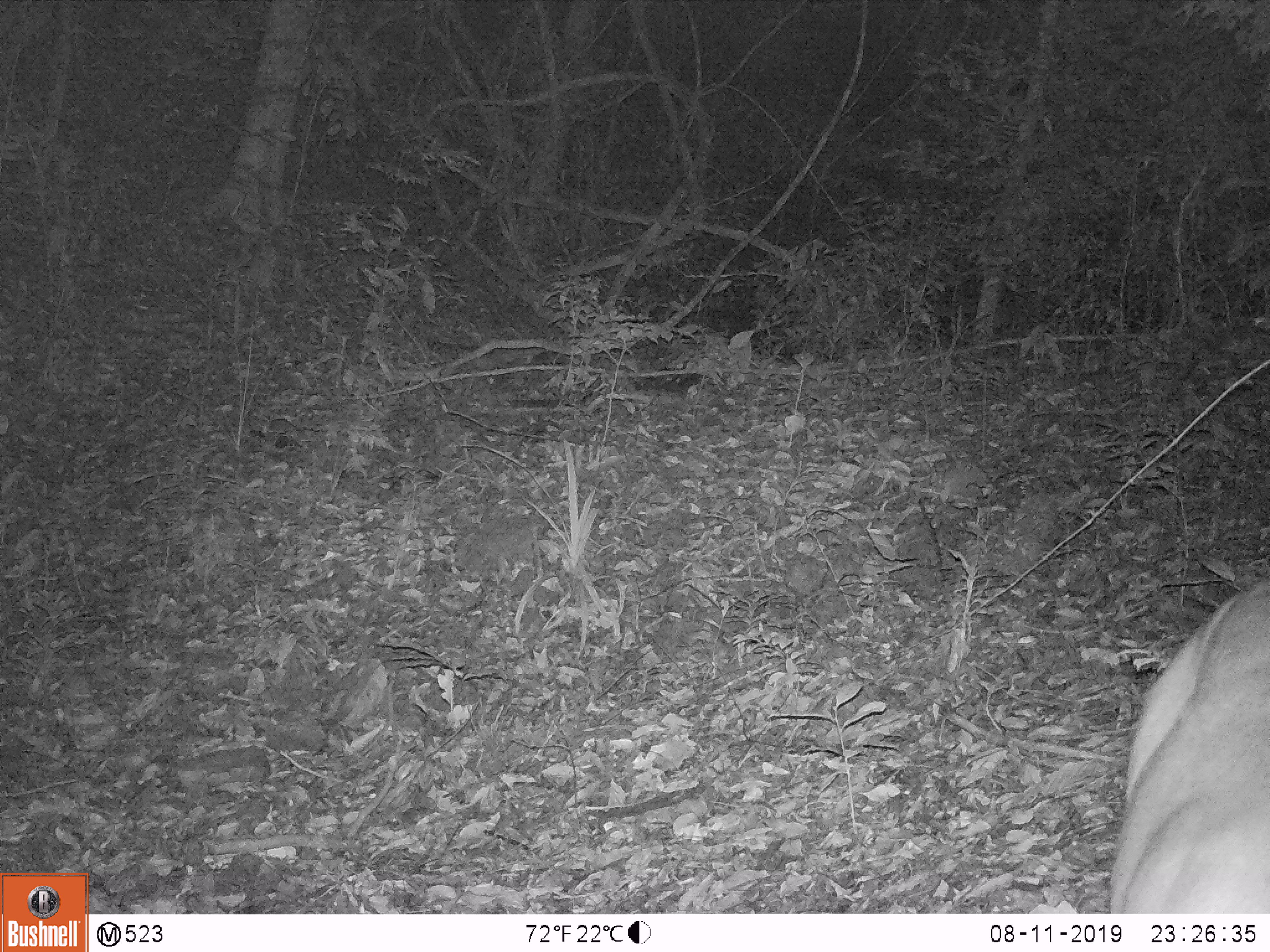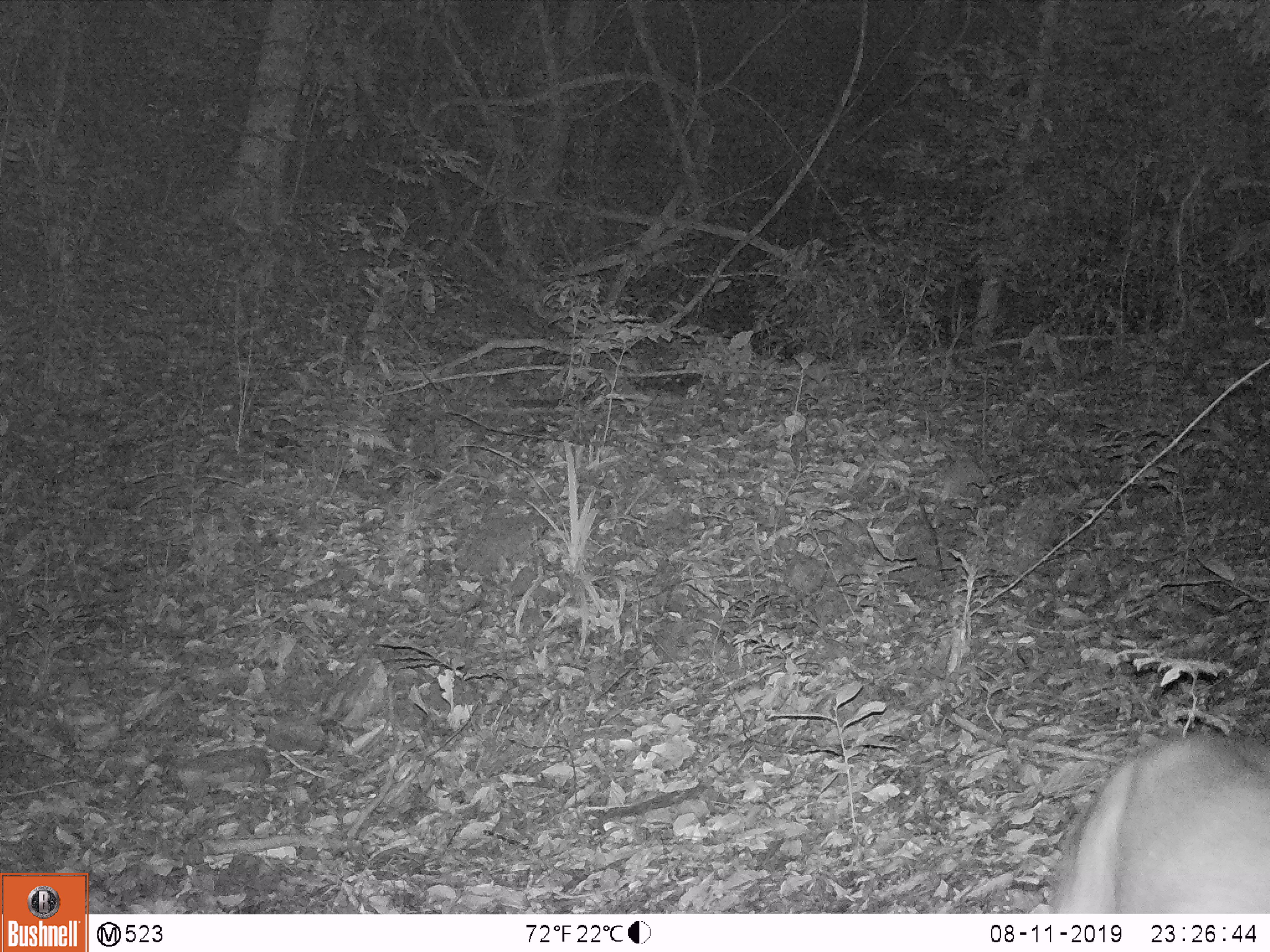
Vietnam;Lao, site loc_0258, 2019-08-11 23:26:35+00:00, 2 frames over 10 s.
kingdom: Animalia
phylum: Chordata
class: Mammalia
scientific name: Laurasiatheria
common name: ungulate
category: unidentified ungulates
Unidentified ungulates (ungulate) (Laurasiatheria). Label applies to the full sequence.